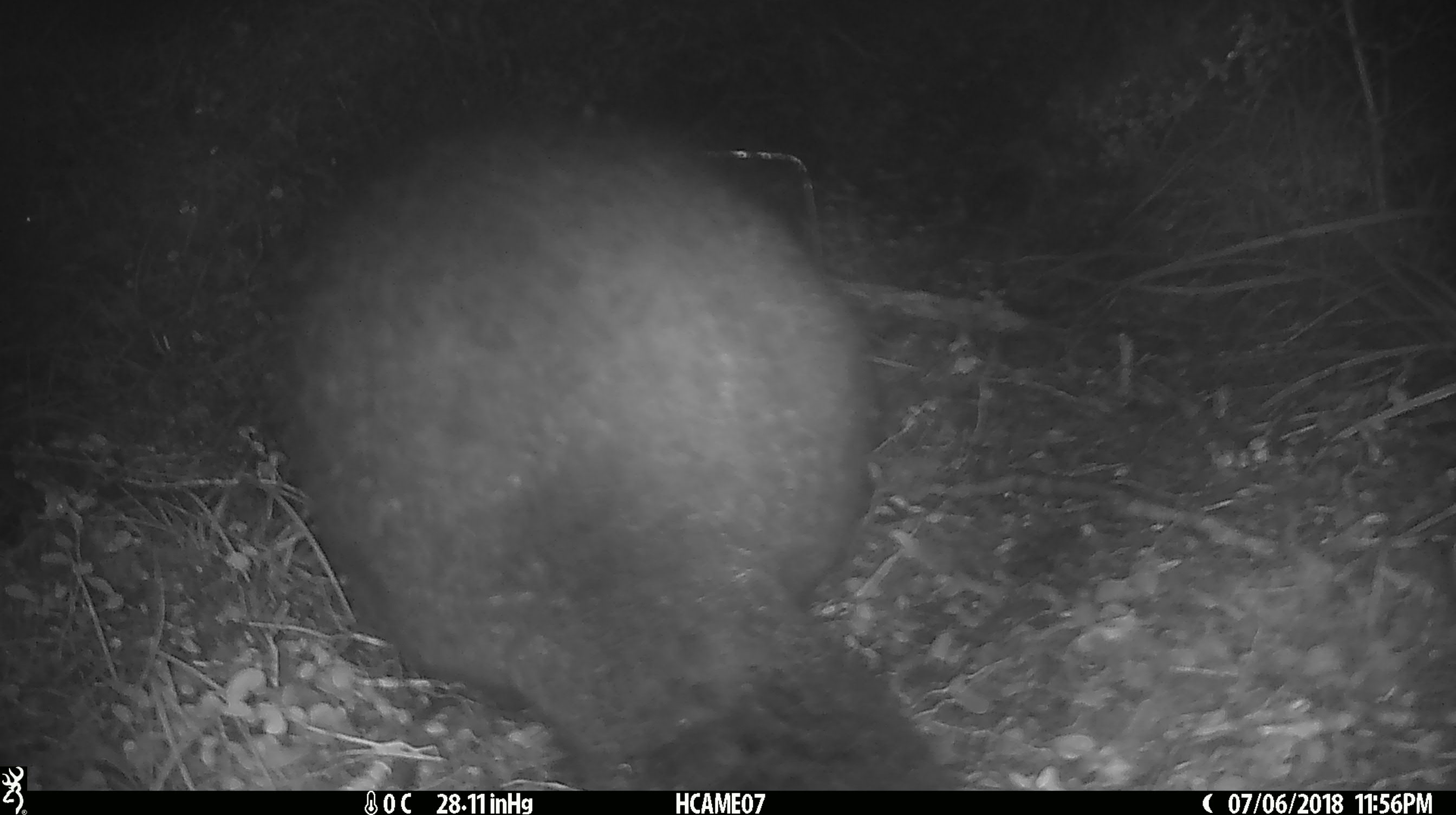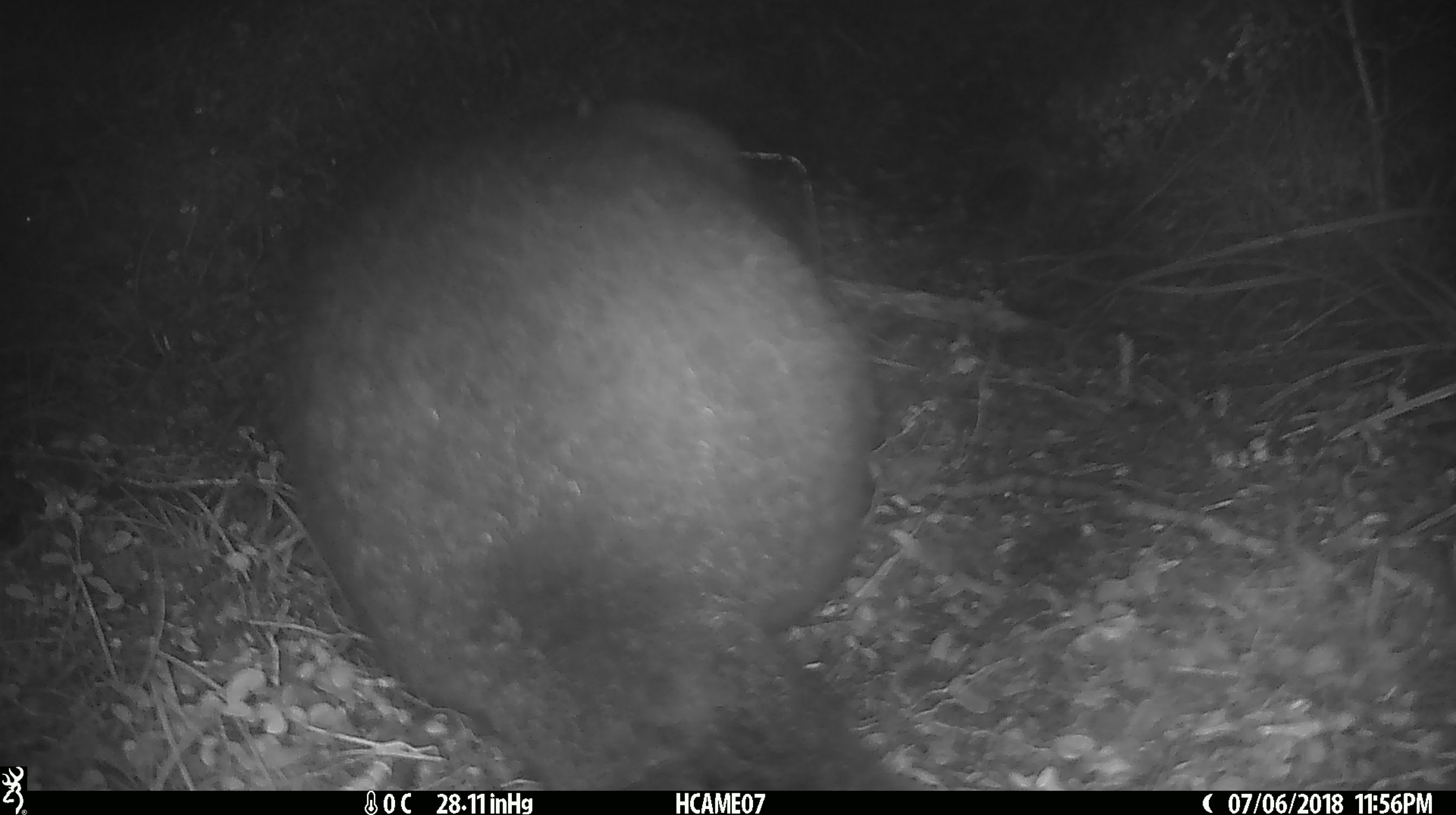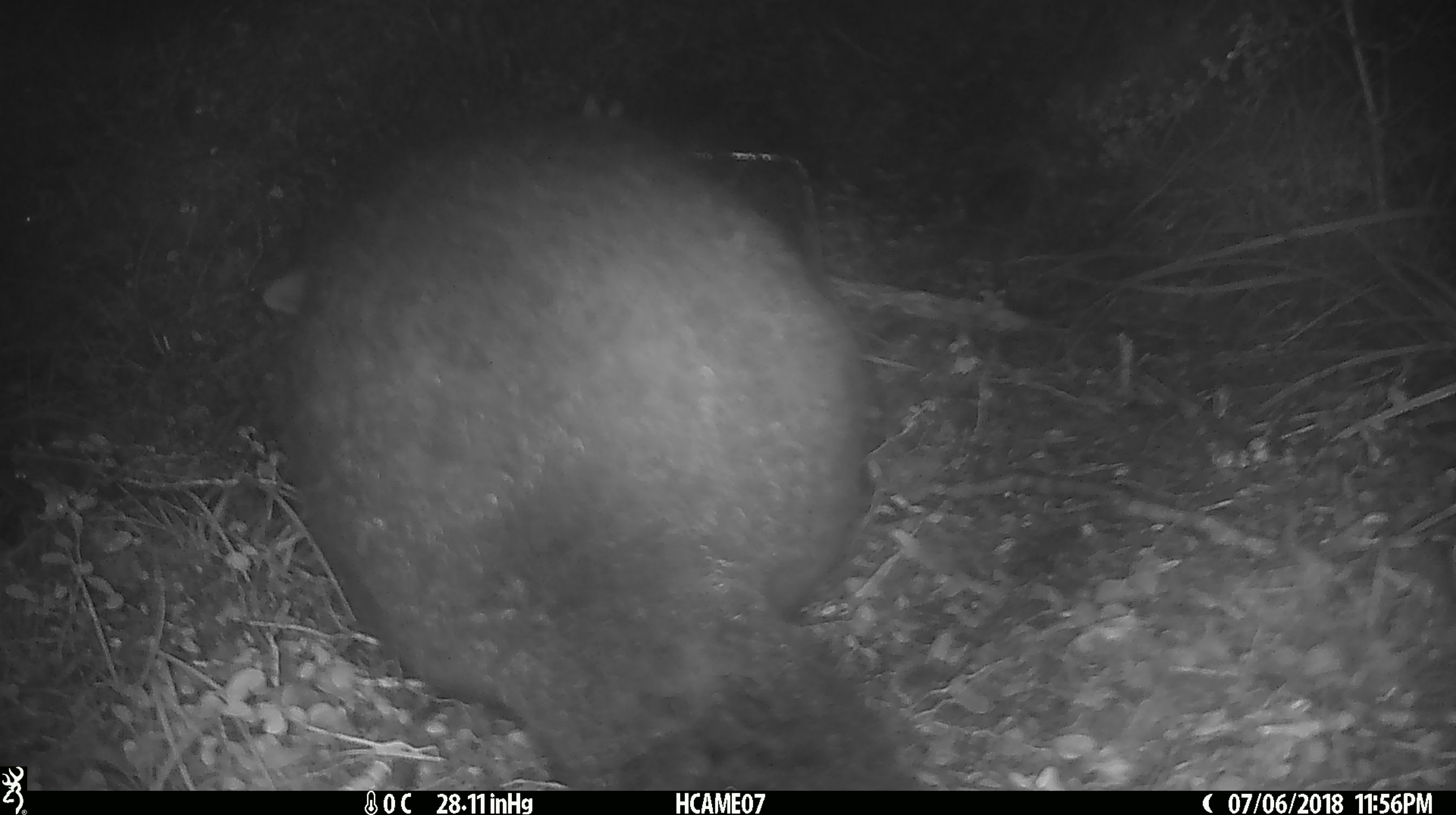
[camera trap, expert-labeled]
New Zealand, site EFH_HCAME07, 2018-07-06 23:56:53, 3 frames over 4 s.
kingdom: Animalia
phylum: Chordata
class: Mammalia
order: Diprotodontia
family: Phalangeridae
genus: Trichosurus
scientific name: Trichosurus vulpecula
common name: common brushtail possum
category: possum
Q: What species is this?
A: Possum (common brushtail possum) (Trichosurus vulpecula).